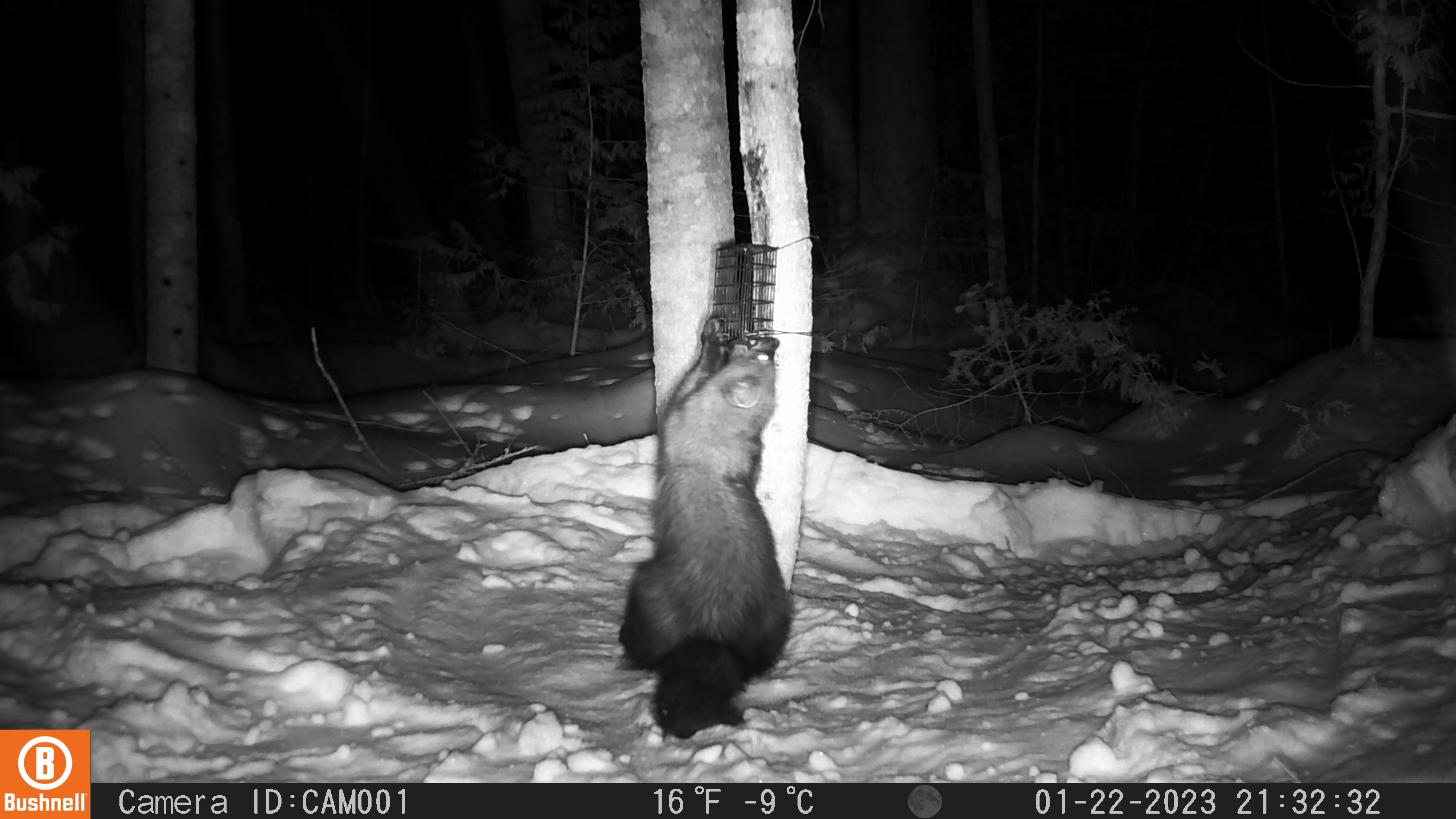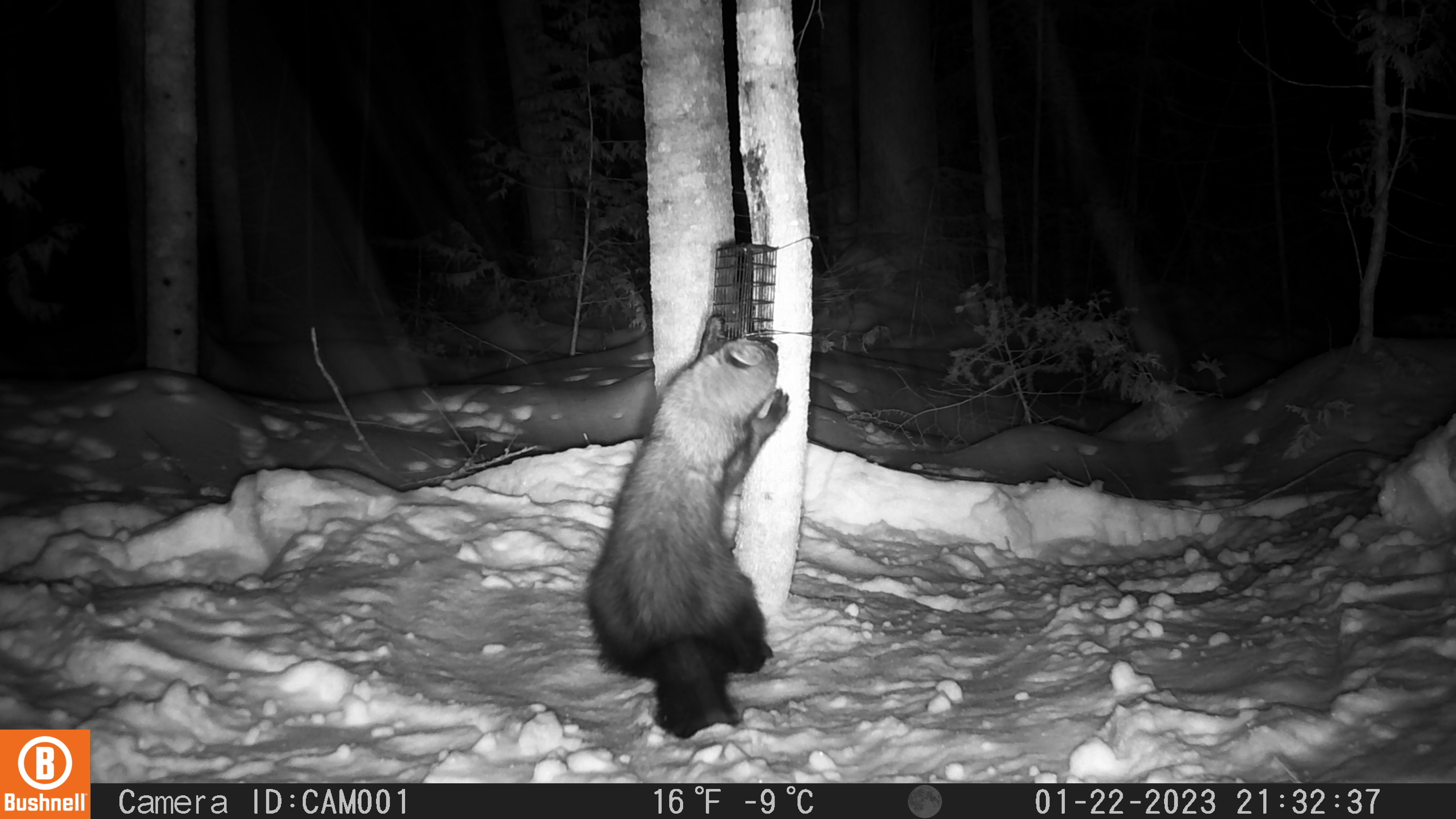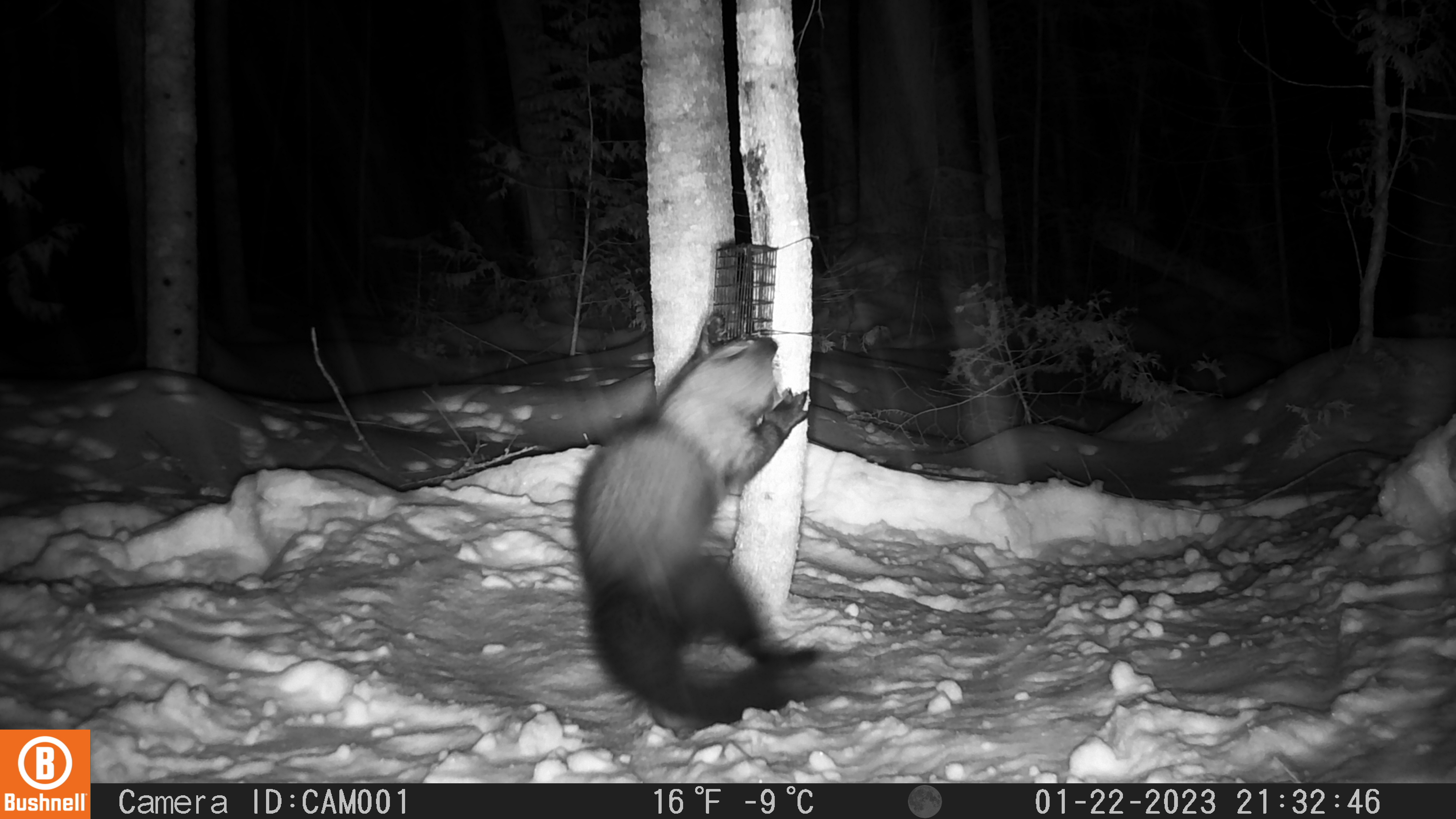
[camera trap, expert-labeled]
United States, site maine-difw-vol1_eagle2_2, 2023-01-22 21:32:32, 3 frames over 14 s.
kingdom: Animalia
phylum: Chordata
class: Mammalia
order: Carnivora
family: Mustelidae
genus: Pekania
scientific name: Pekania pennanti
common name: fisher